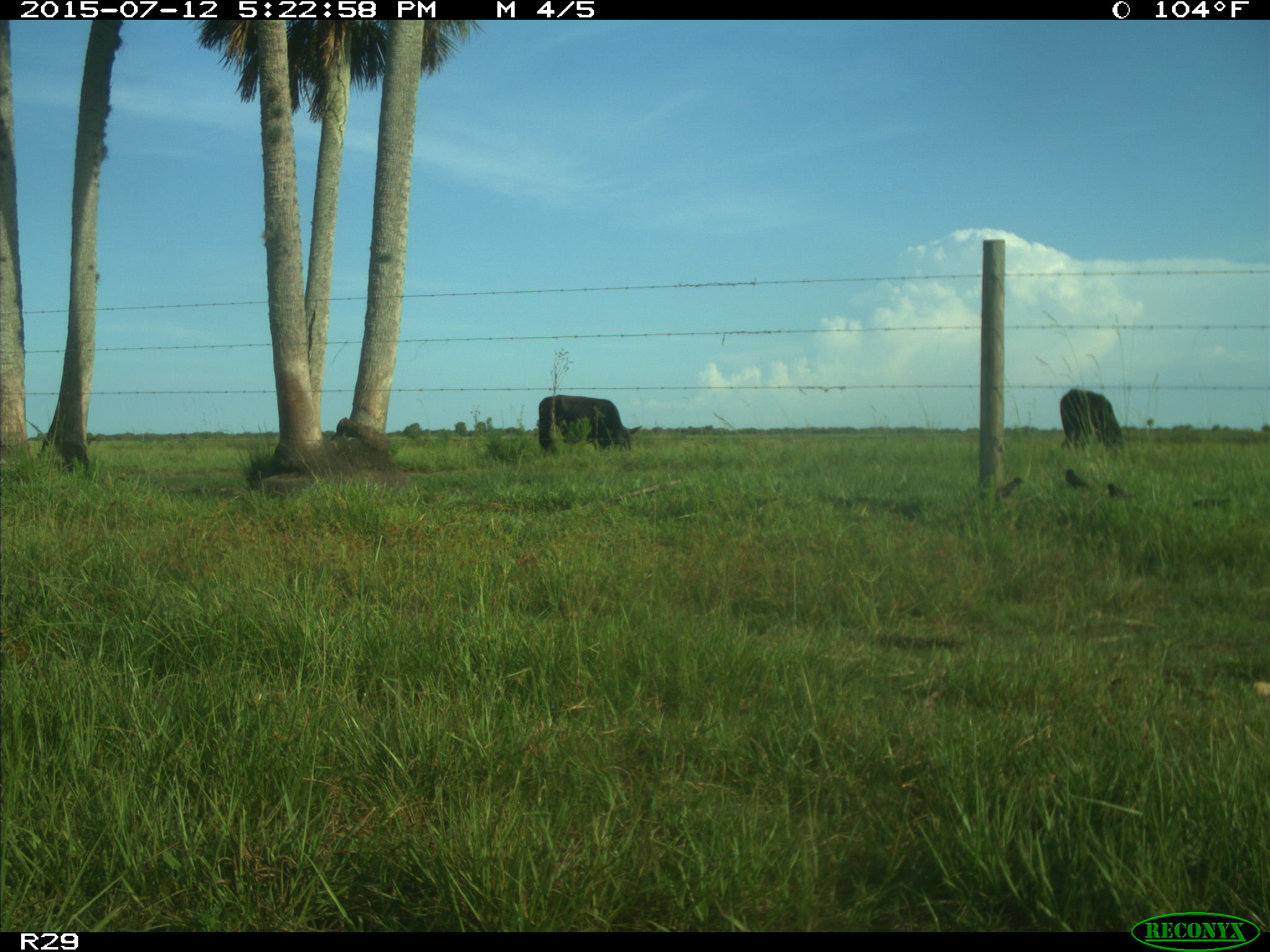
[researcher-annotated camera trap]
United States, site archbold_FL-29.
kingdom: Animalia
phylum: Chordata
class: Mammalia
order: Artiodactyla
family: Bovidae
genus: Bos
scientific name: Bos taurus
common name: domestic cow